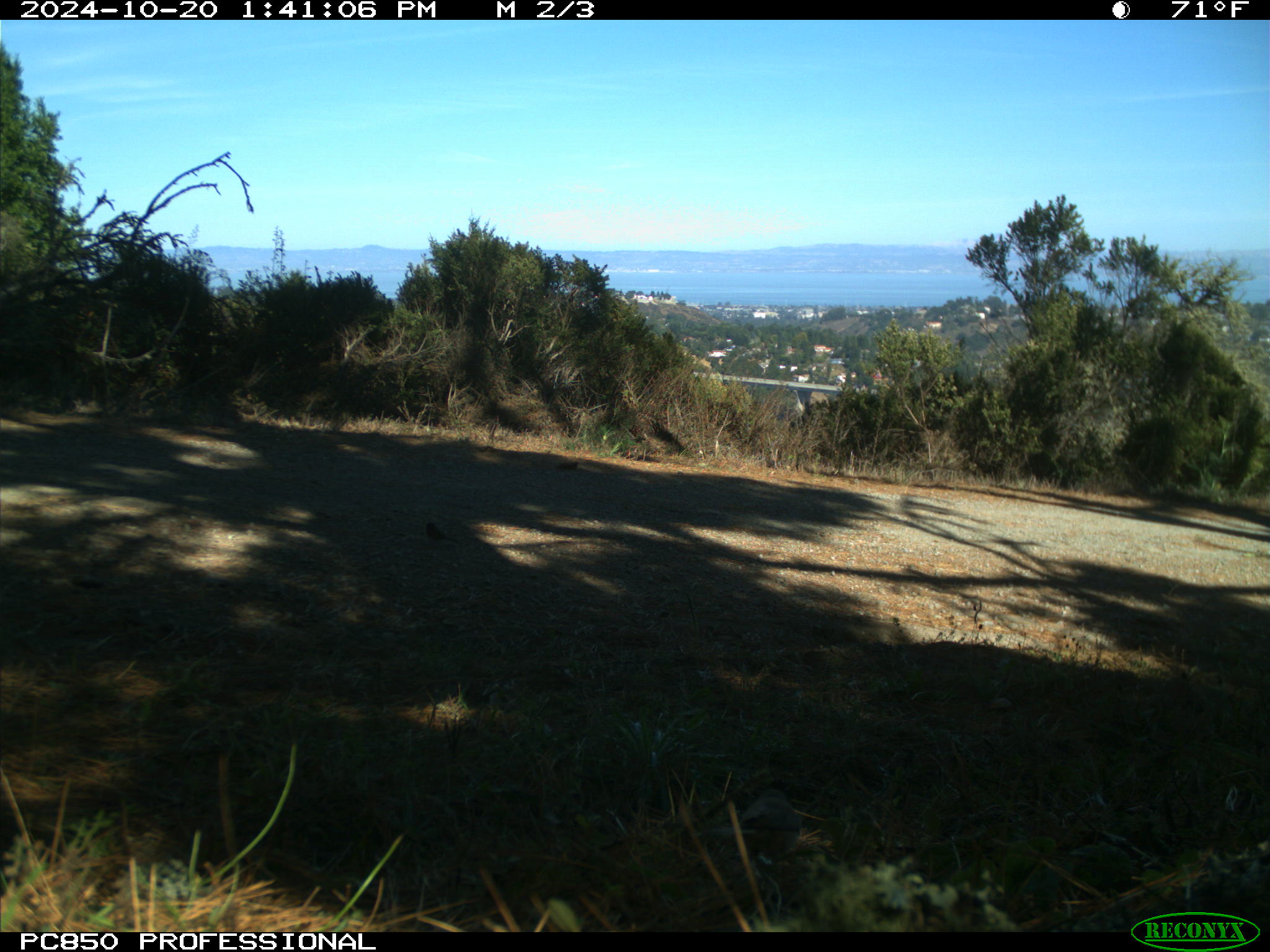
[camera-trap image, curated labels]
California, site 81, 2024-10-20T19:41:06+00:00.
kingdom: Animalia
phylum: Chordata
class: Aves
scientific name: Aves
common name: bird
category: unknown bird